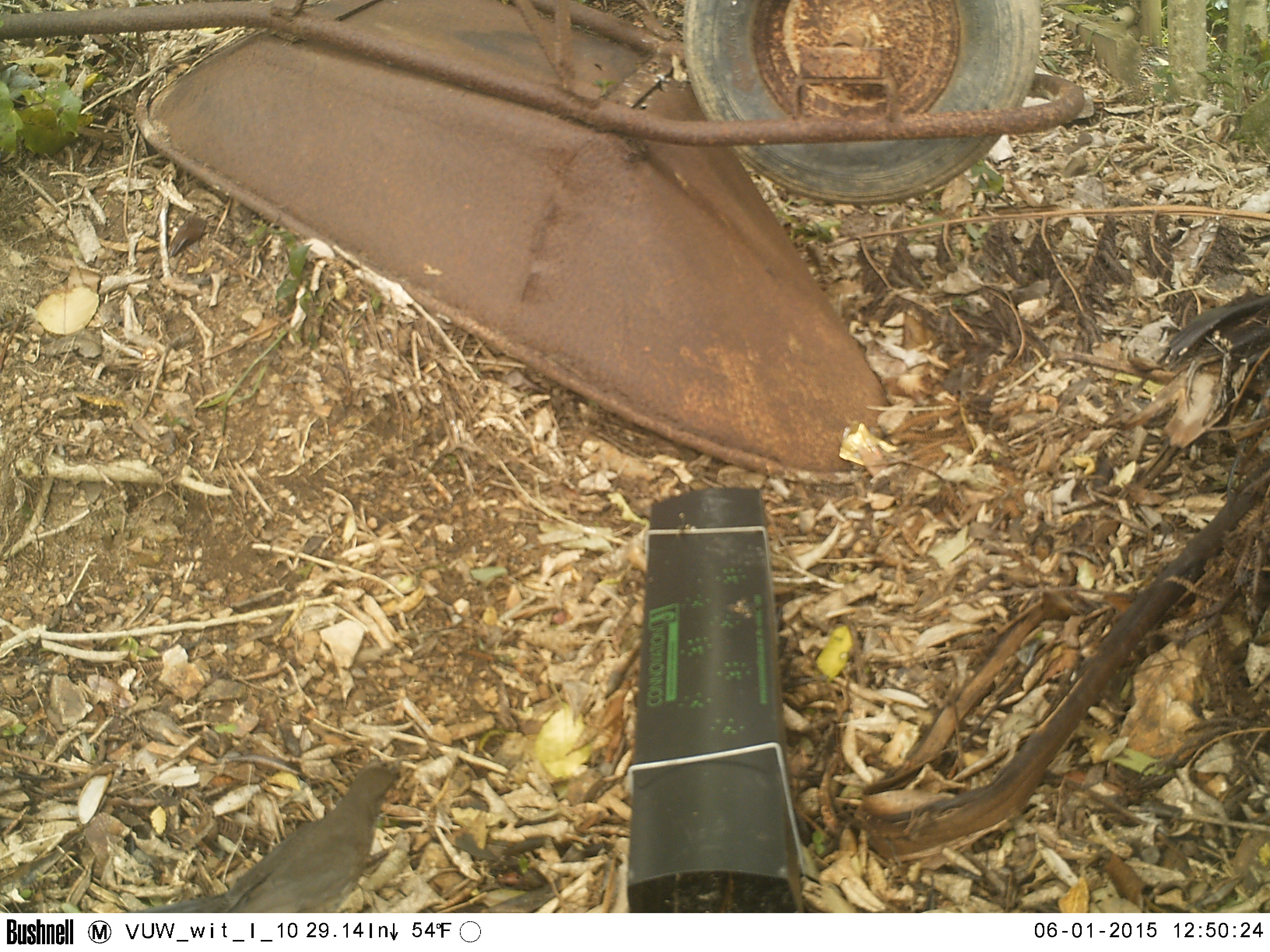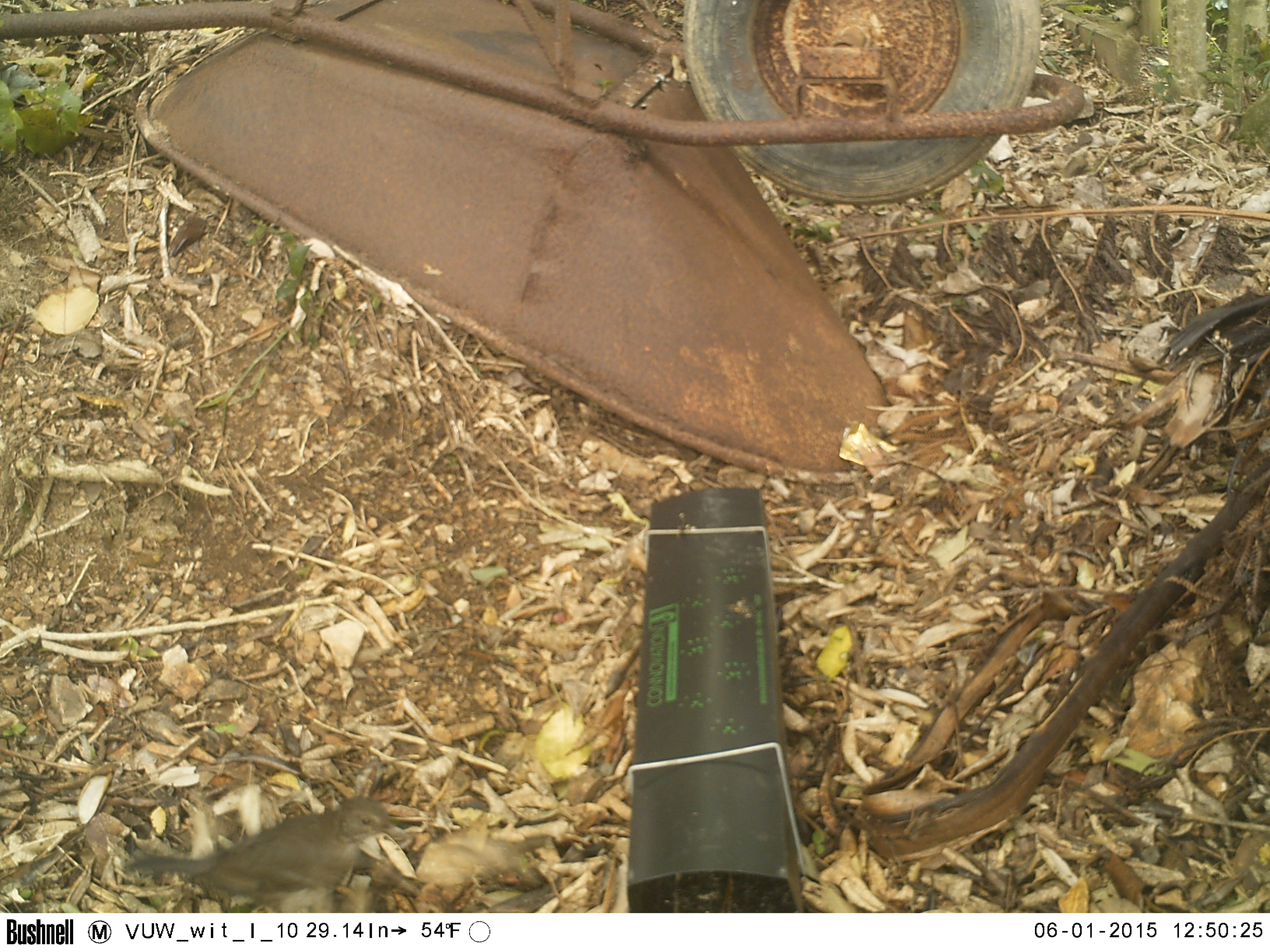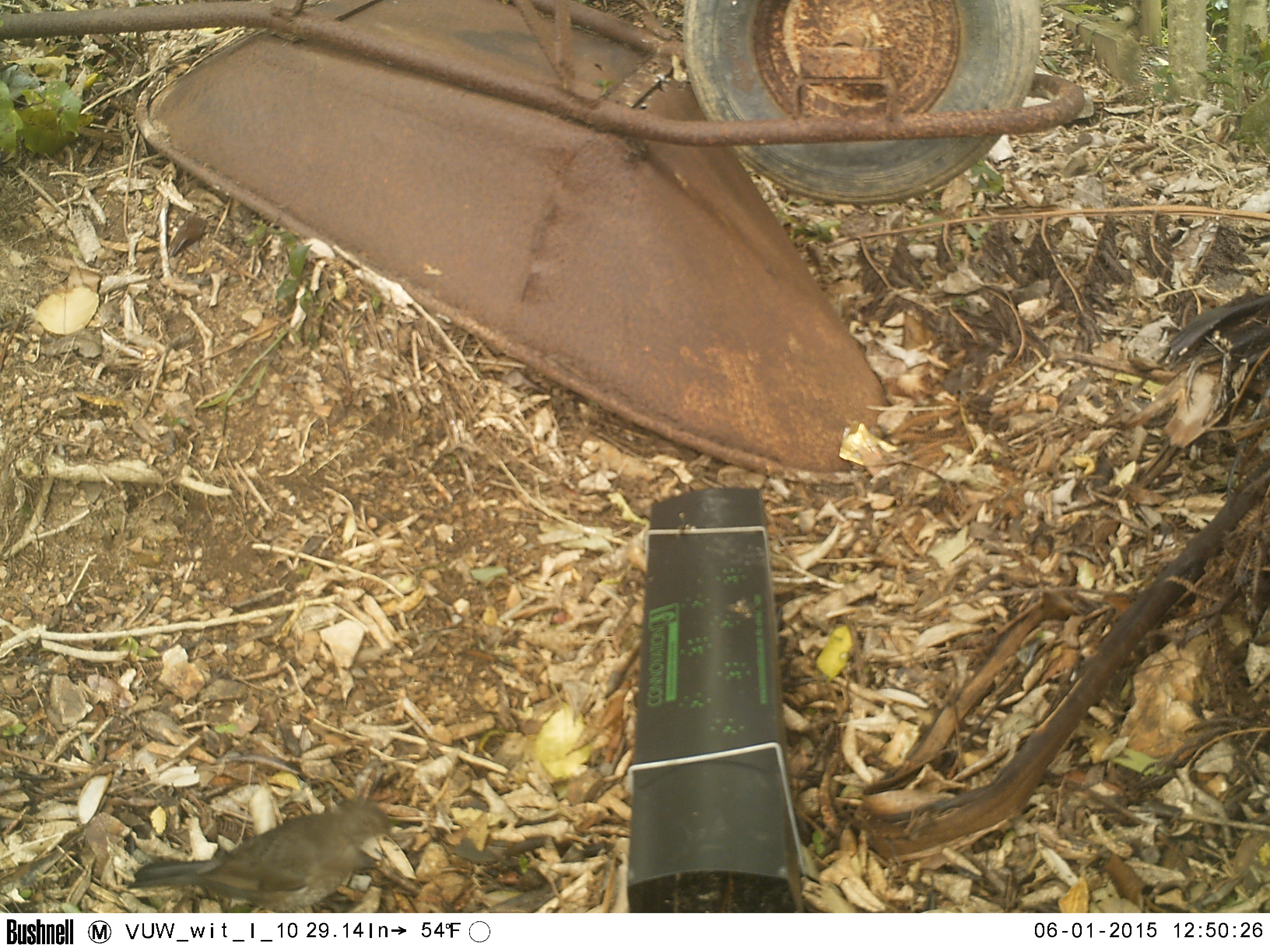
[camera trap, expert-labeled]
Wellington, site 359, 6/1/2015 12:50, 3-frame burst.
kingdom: Animalia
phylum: Chordata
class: Aves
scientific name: Aves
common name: bird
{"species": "bird (Aves)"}